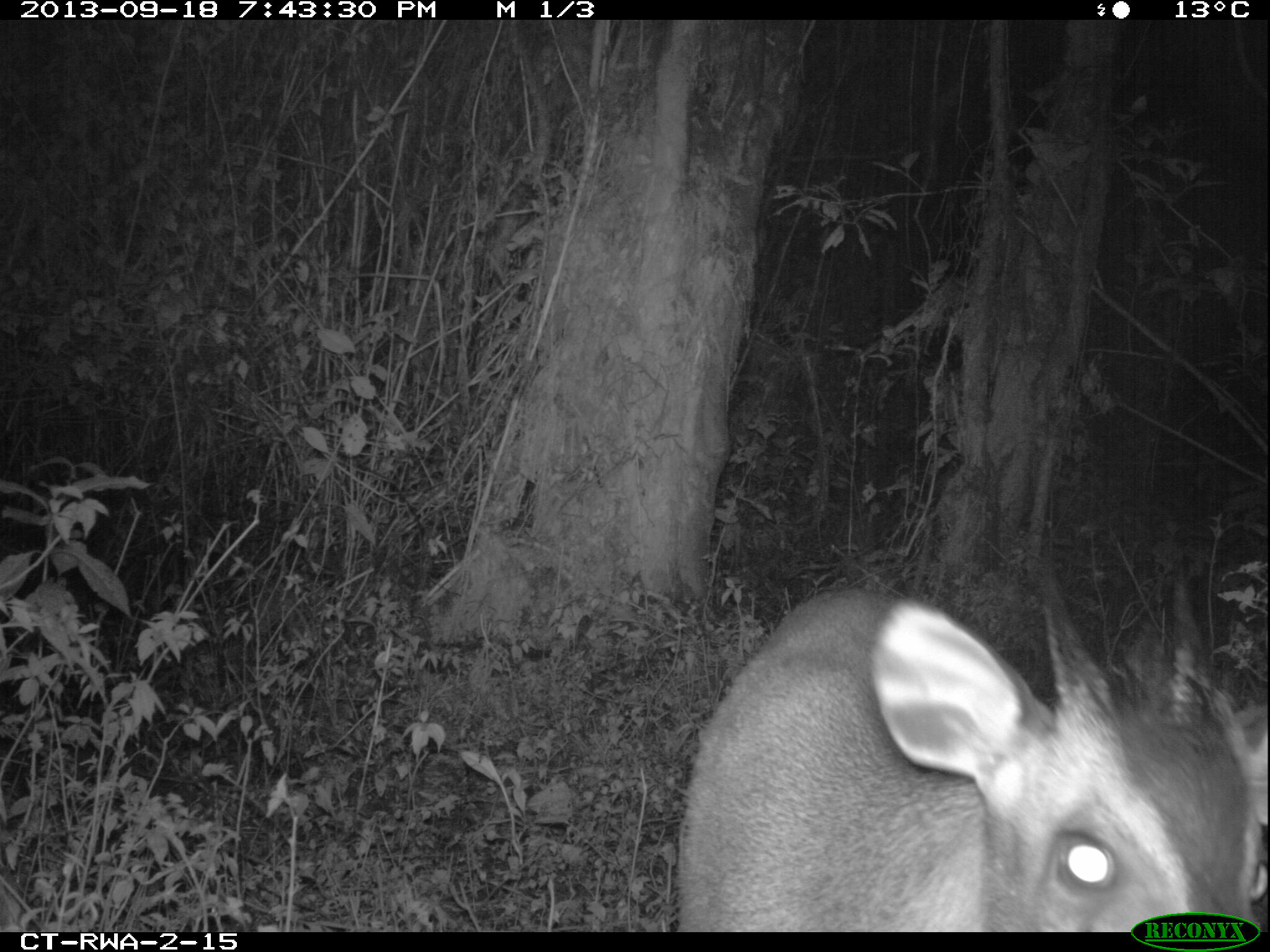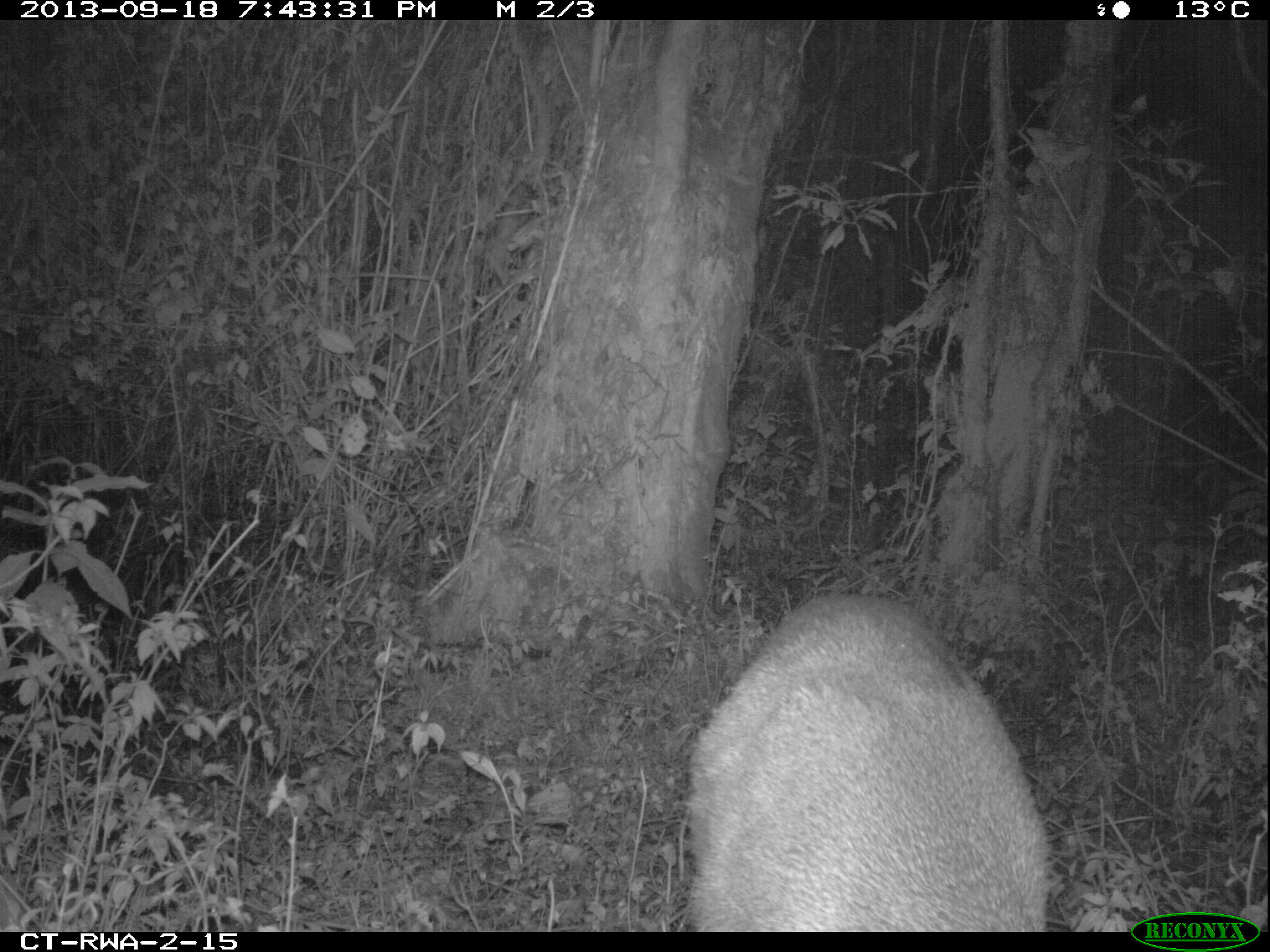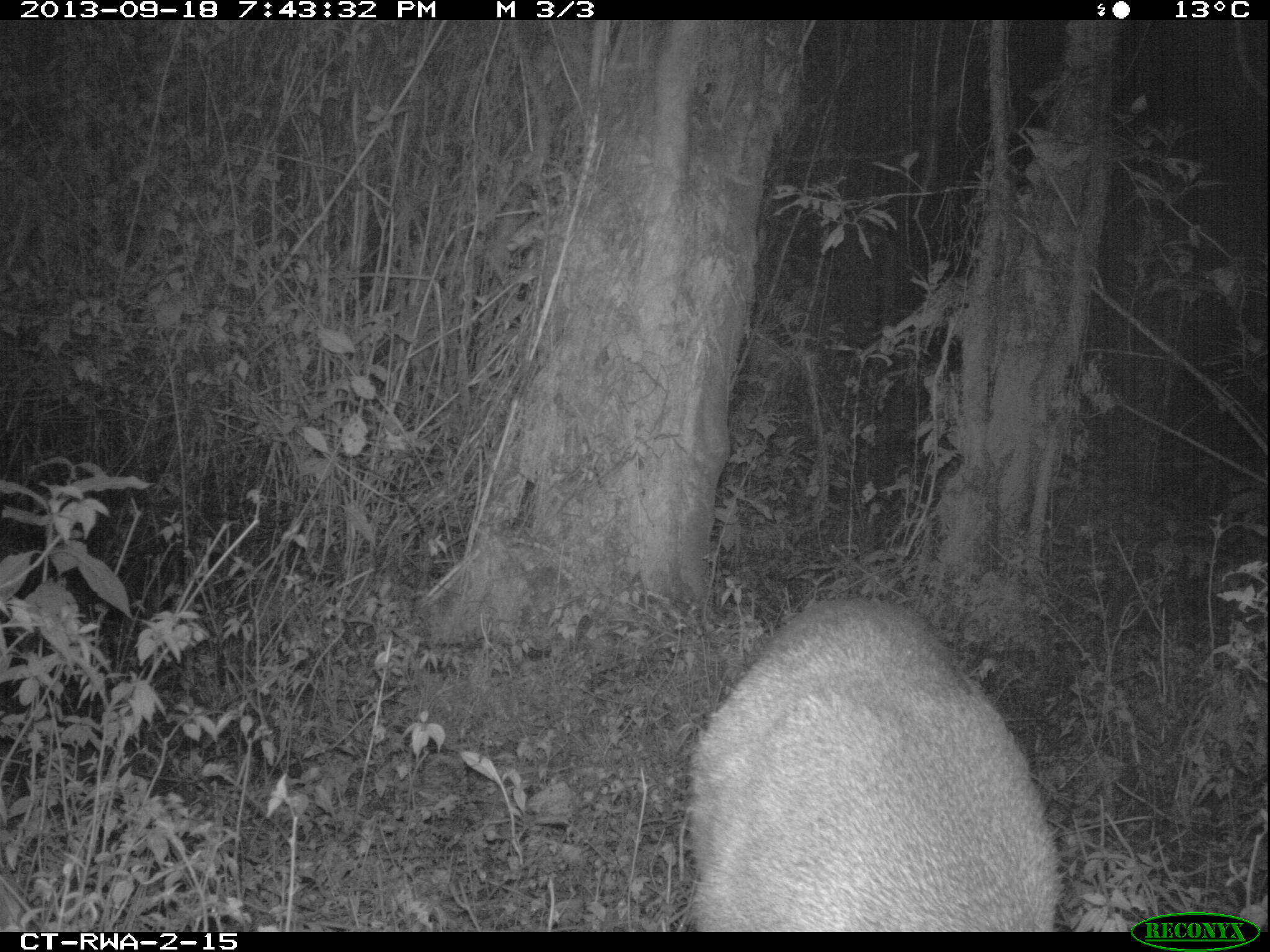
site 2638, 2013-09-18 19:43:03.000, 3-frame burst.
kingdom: Animalia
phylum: Chordata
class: Mammalia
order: Artiodactyla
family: Bovidae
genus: Cephalophus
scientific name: Cephalophus nigrifrons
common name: black-fronted duiker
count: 1